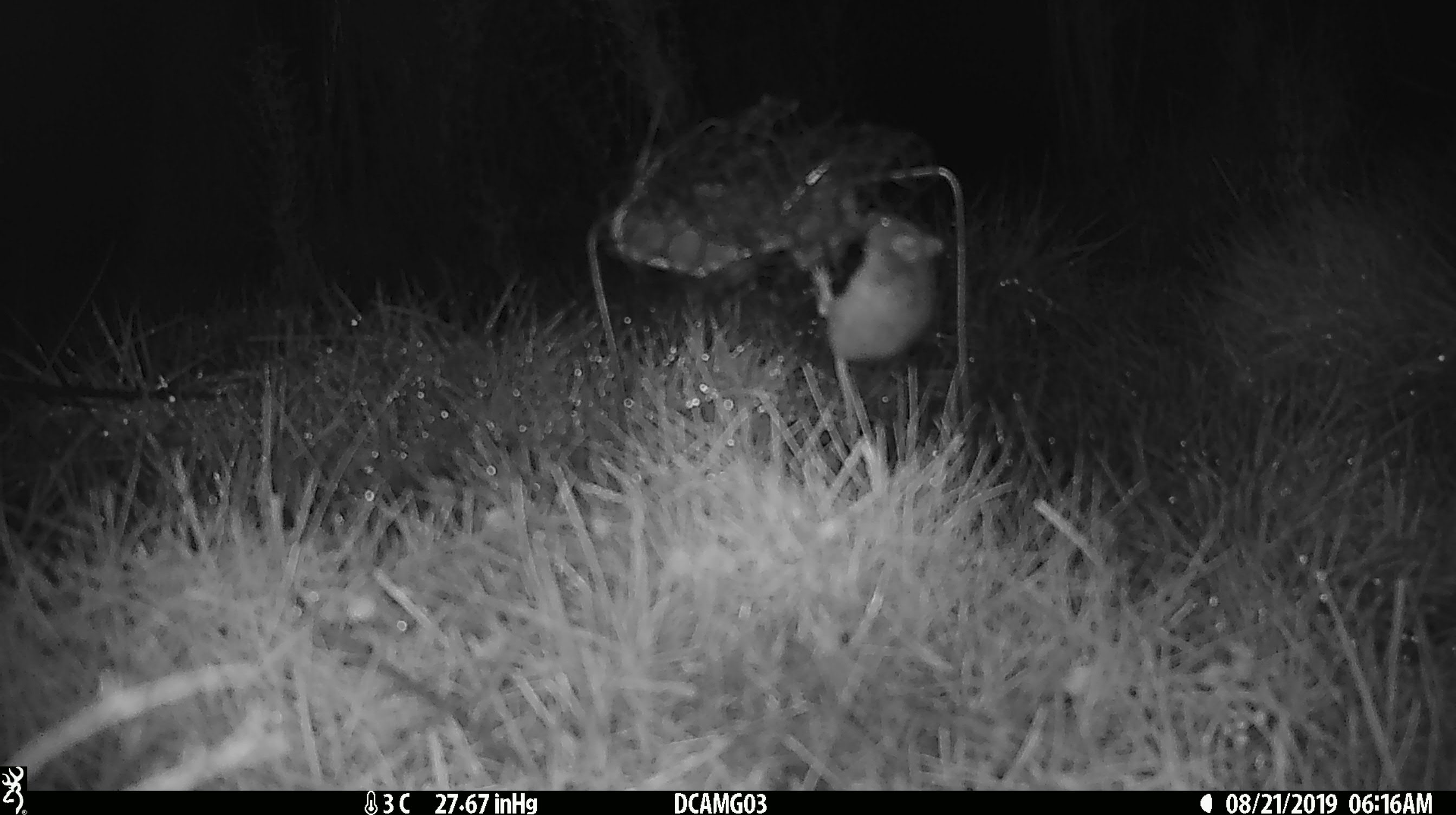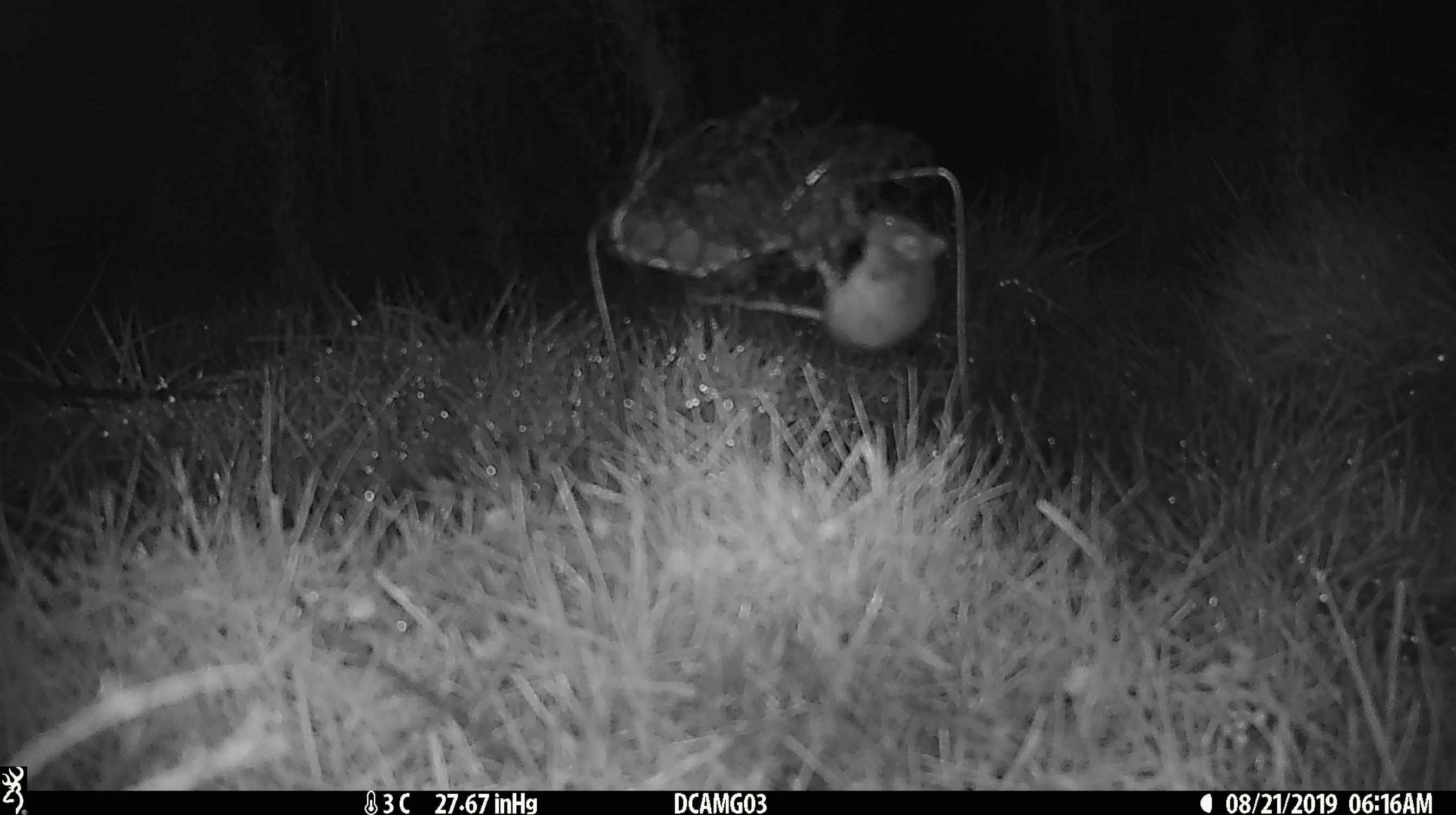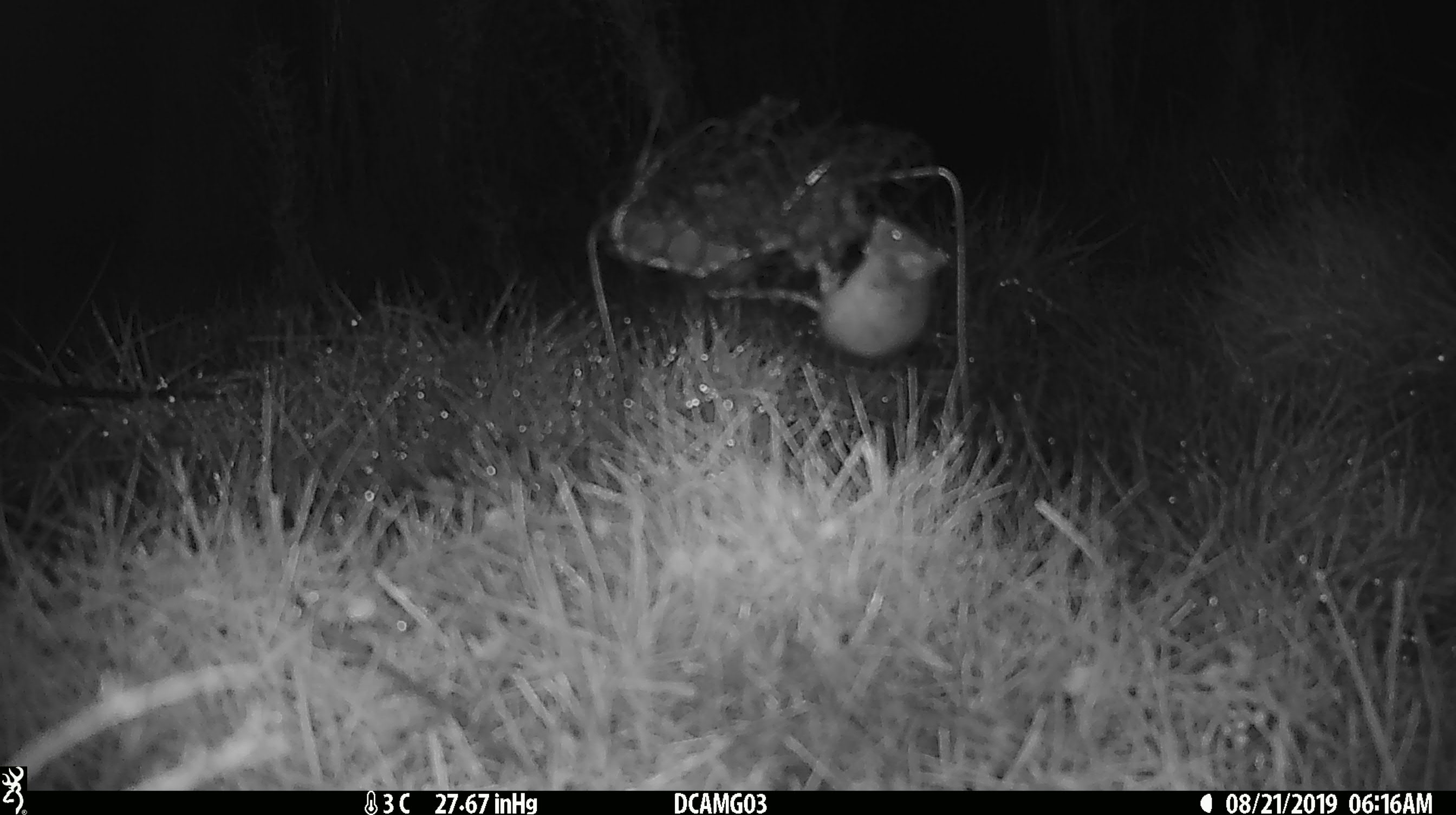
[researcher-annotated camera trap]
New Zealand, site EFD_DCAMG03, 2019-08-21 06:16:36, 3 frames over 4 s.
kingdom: Animalia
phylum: Chordata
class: Mammalia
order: Rodentia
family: Muridae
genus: Mus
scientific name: Mus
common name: mouse